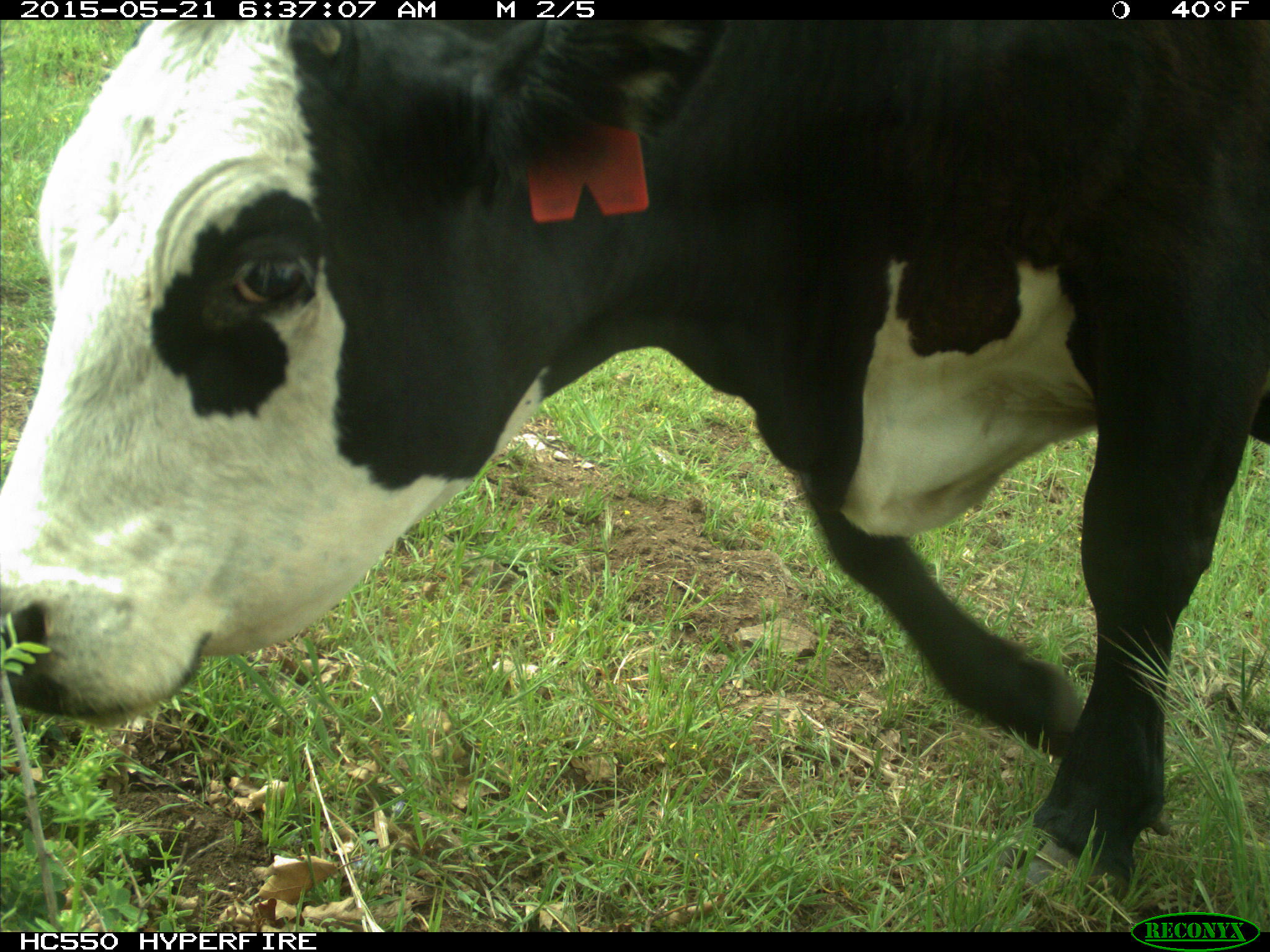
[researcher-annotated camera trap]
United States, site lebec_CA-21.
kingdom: Animalia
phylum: Chordata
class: Mammalia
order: Artiodactyla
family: Bovidae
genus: Bos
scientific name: Bos taurus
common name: domestic cow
Bos taurus (domestic cow).